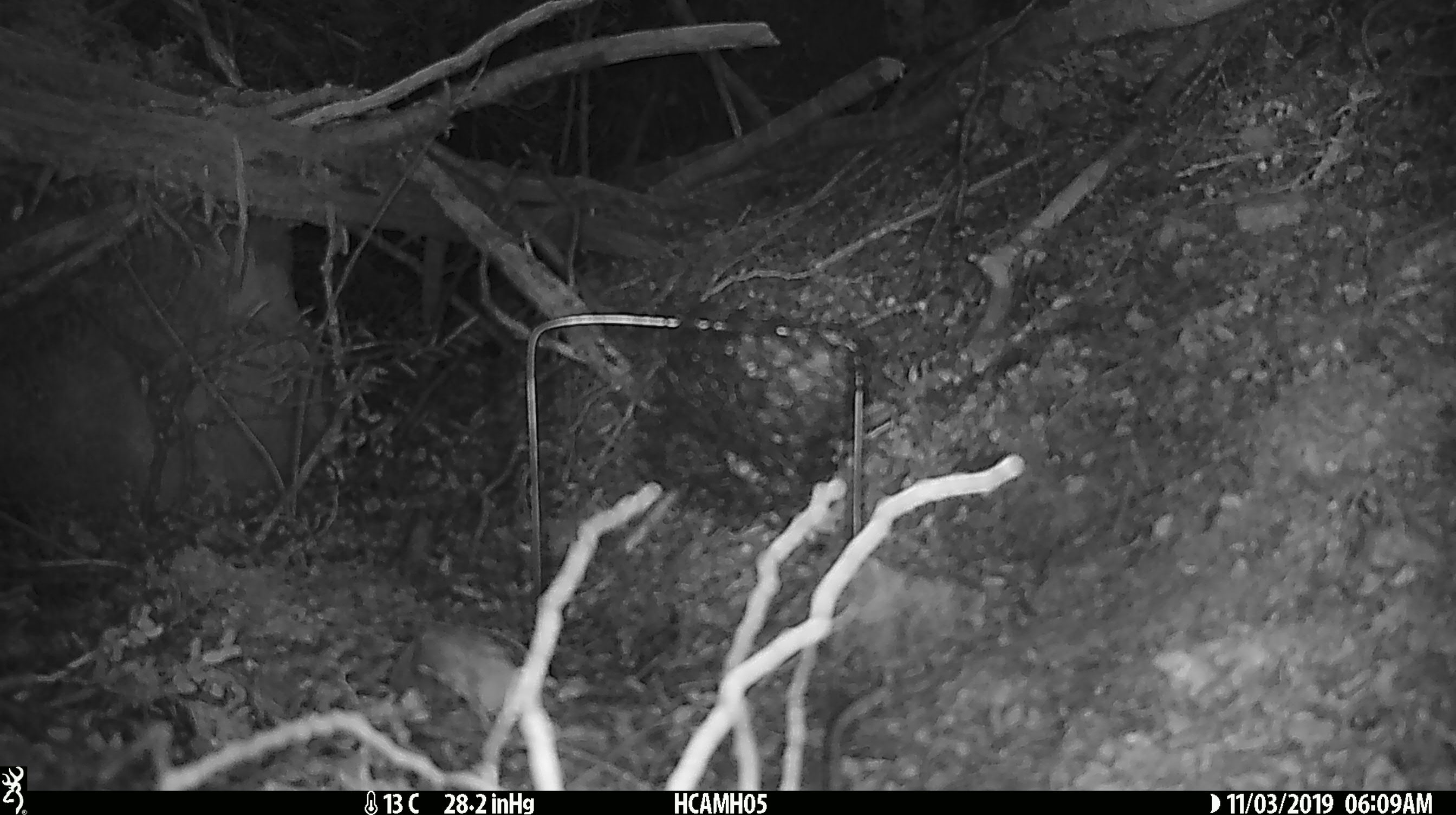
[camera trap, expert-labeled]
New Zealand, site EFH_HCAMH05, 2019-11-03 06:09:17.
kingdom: Animalia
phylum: Chordata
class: Mammalia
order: Rodentia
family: Muridae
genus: Mus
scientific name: Mus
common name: mouse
Mouse (Mus).